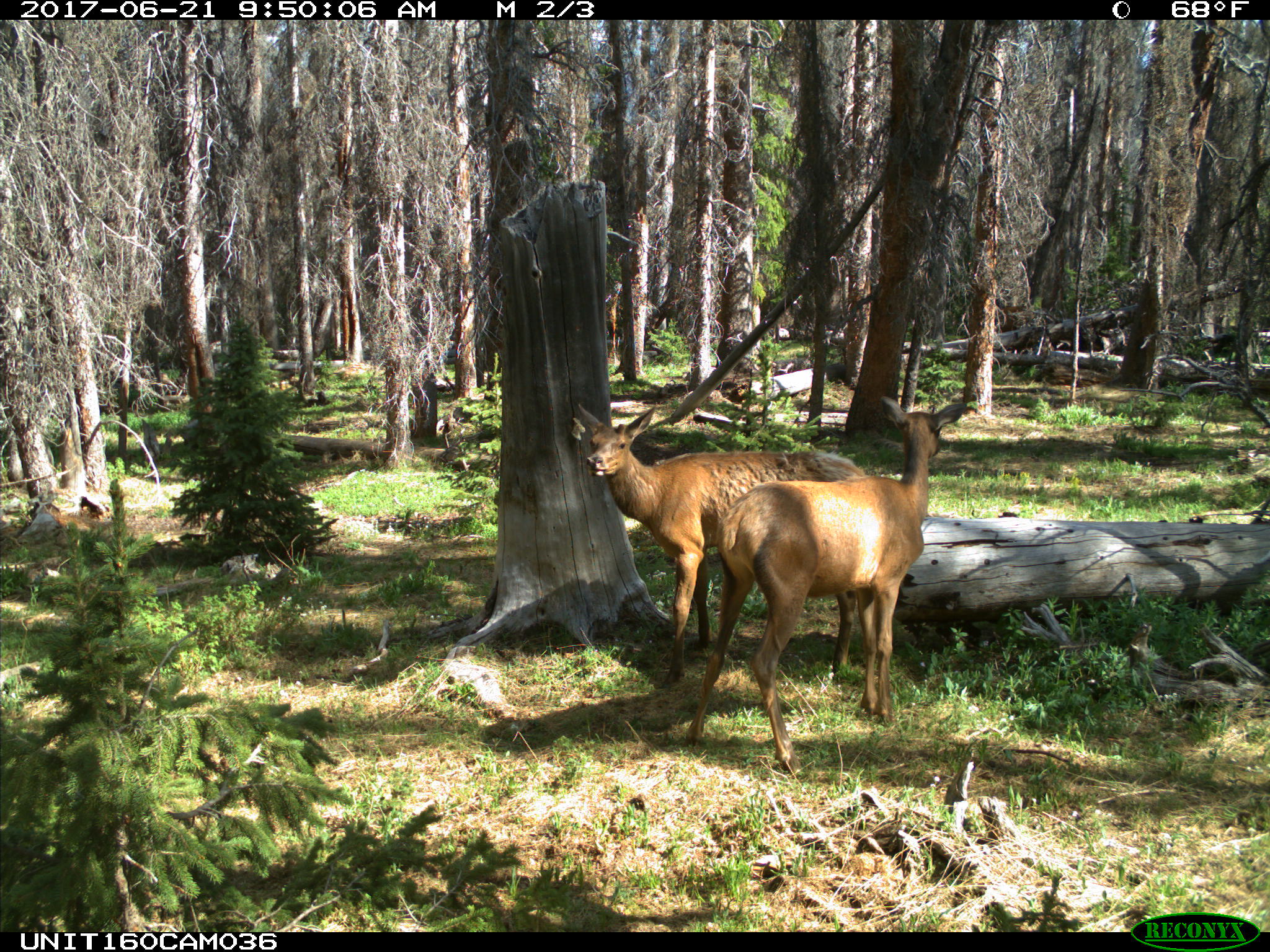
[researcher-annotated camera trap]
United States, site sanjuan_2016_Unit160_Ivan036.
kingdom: Animalia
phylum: Chordata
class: Mammalia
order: Artiodactyla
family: Cervidae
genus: Cervus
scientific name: Cervus elaphus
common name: red deer